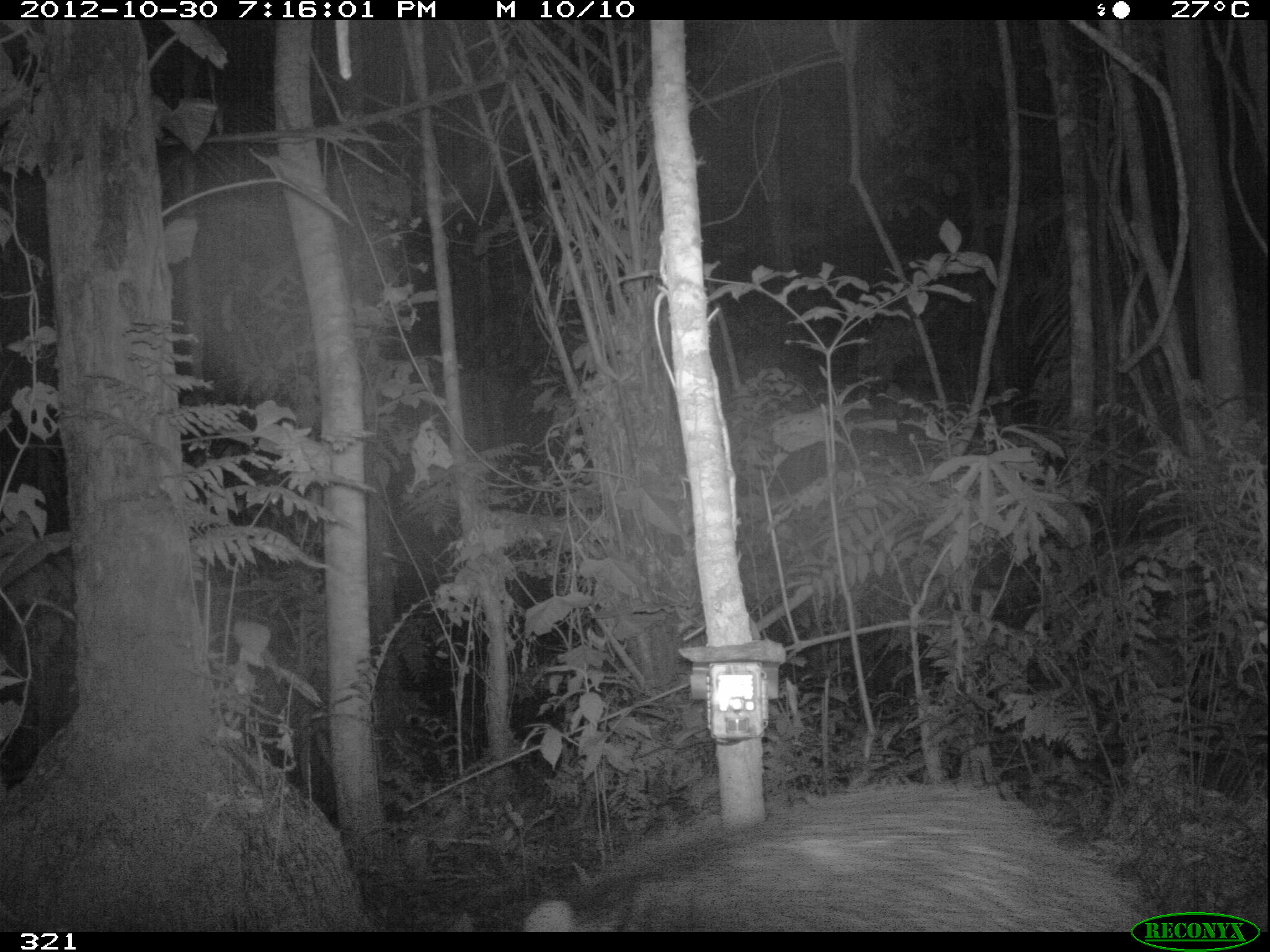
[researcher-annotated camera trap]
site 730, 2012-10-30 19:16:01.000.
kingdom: Animalia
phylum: Chordata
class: Mammalia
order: Artiodactyla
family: Tayassuidae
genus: Tayassu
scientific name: Tayassu pecari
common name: white-lipped peccary